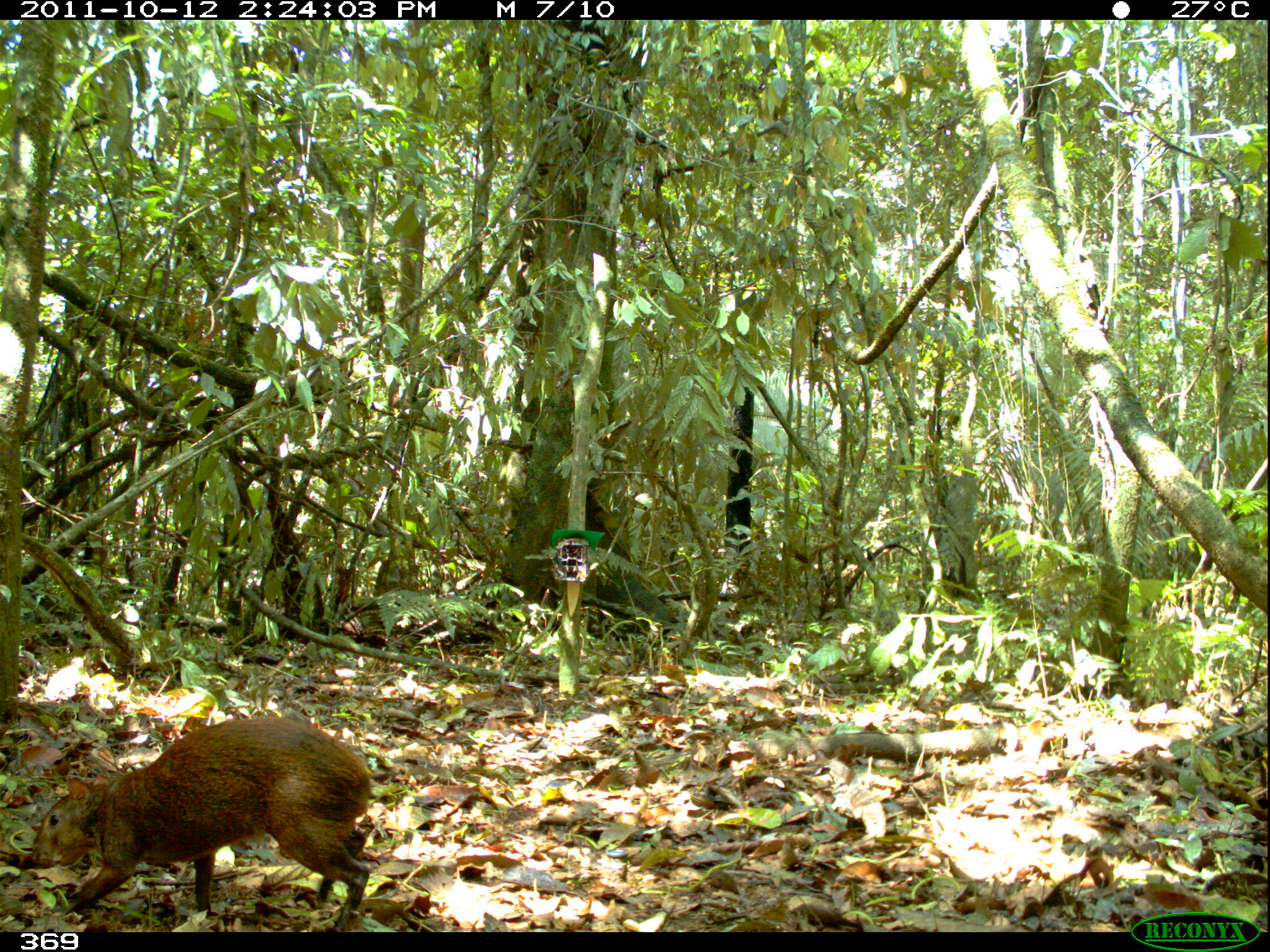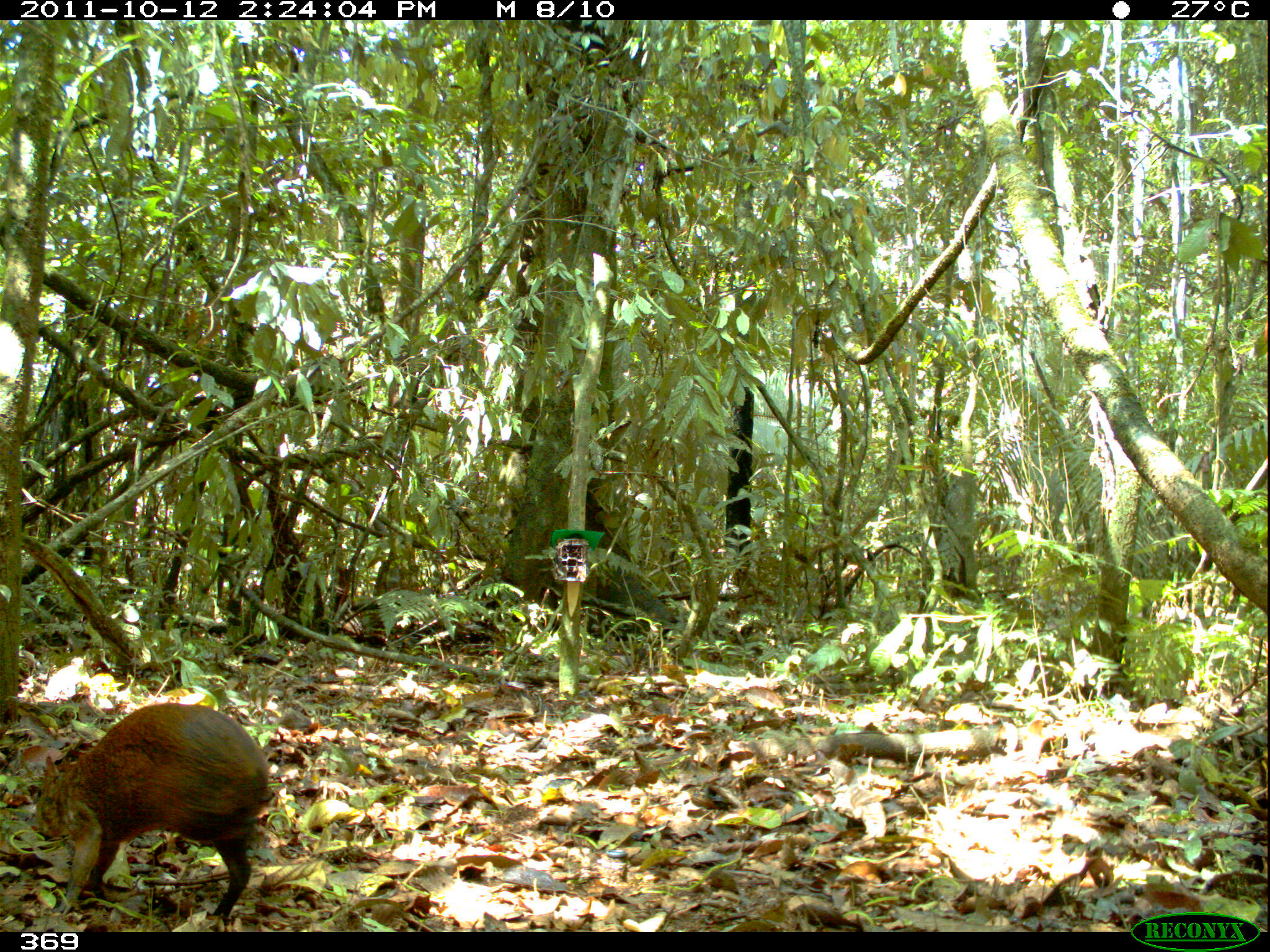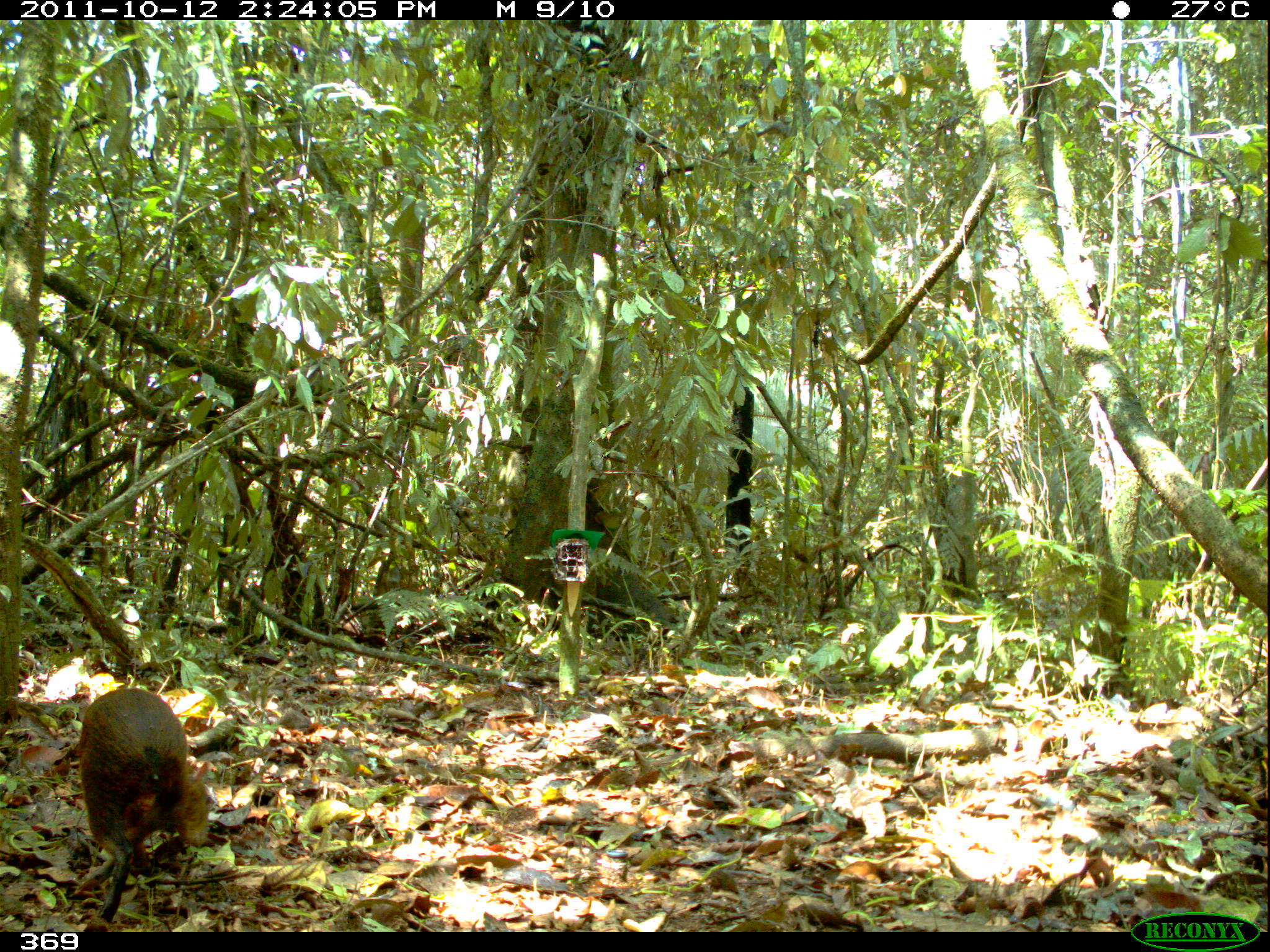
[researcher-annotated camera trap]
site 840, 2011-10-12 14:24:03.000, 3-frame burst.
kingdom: Animalia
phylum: Chordata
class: Mammalia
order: Rodentia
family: Dasyproctidae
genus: Dasyprocta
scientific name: Dasyprocta punctata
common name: central american agouti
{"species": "Dasyprocta punctata (central american agouti)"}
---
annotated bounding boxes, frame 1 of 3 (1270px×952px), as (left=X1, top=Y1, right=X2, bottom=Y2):
dasyprocta punctata: (left=29, top=716, right=372, bottom=932)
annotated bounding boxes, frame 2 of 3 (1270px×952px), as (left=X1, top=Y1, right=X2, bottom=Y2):
dasyprocta punctata: (left=34, top=702, right=269, bottom=919)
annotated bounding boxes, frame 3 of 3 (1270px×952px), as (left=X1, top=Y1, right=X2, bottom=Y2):
dasyprocta punctata: (left=75, top=686, right=213, bottom=922)